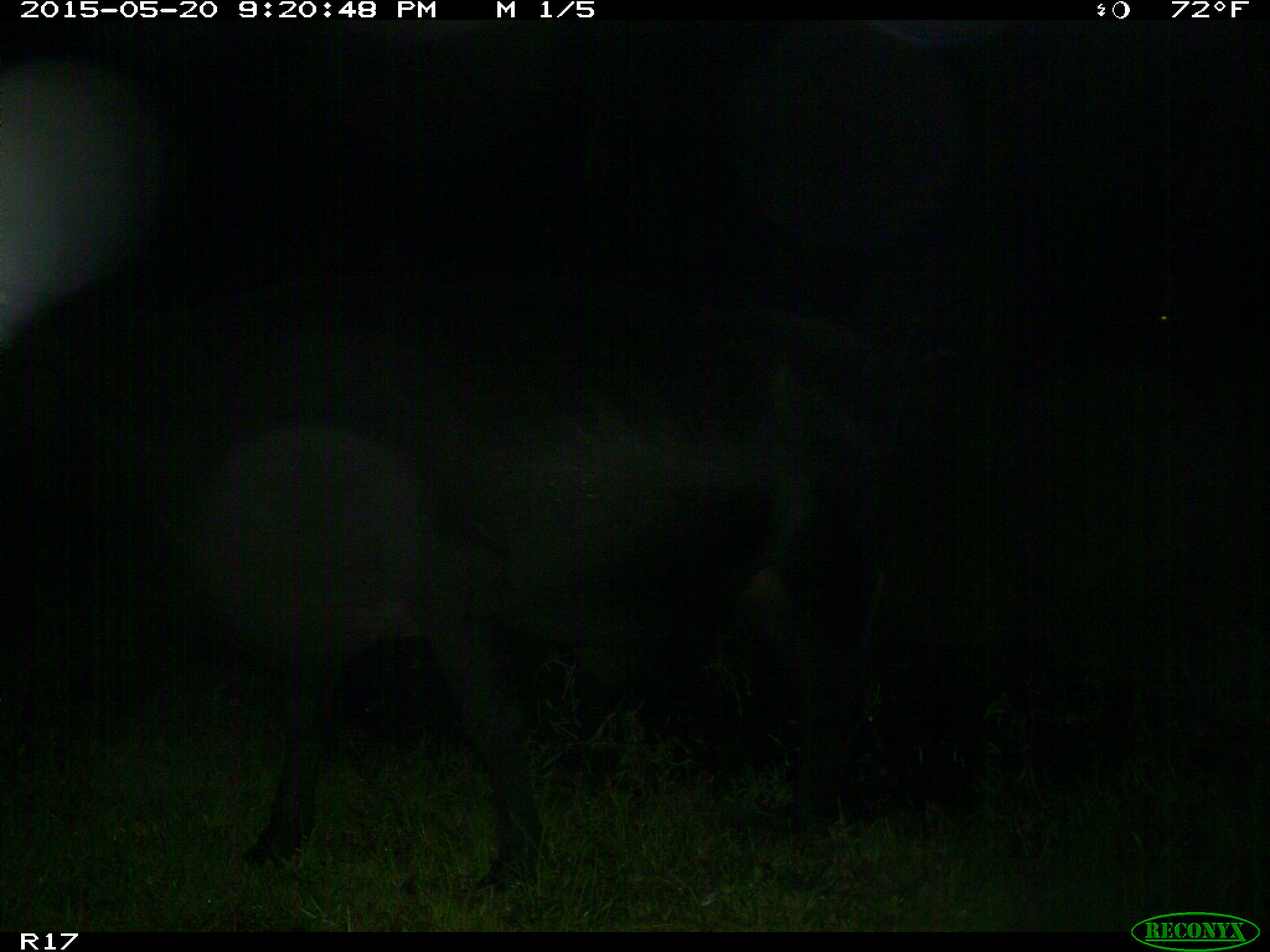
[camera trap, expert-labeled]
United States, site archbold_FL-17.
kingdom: Animalia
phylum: Chordata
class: Mammalia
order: Artiodactyla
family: Bovidae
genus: Bos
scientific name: Bos taurus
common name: domestic cow